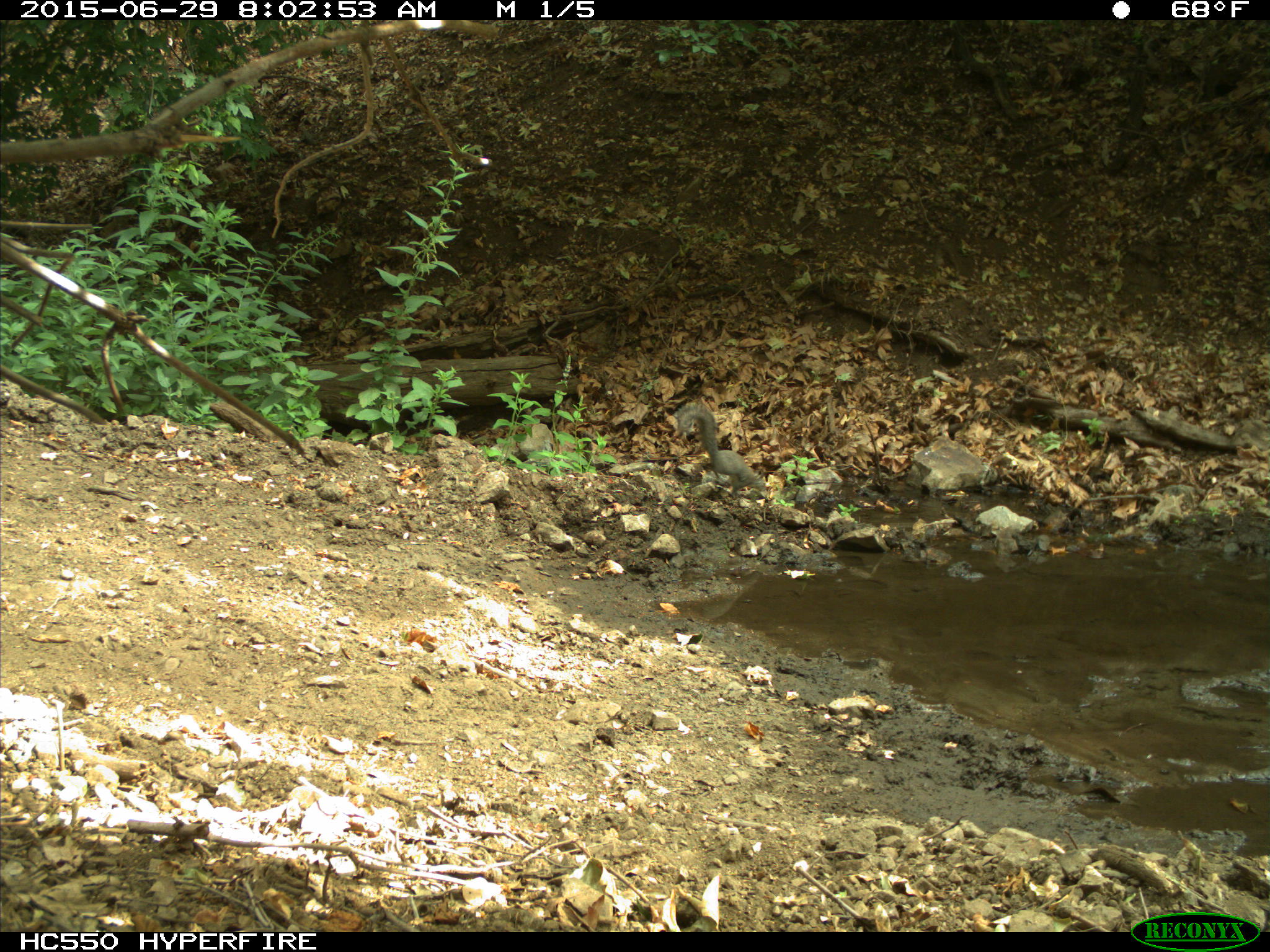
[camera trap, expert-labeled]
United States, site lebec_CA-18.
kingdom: Animalia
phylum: Chordata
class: Mammalia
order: Rodentia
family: Sciuridae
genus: Sciurus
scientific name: Sciurus carolinensis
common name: eastern gray squirrel